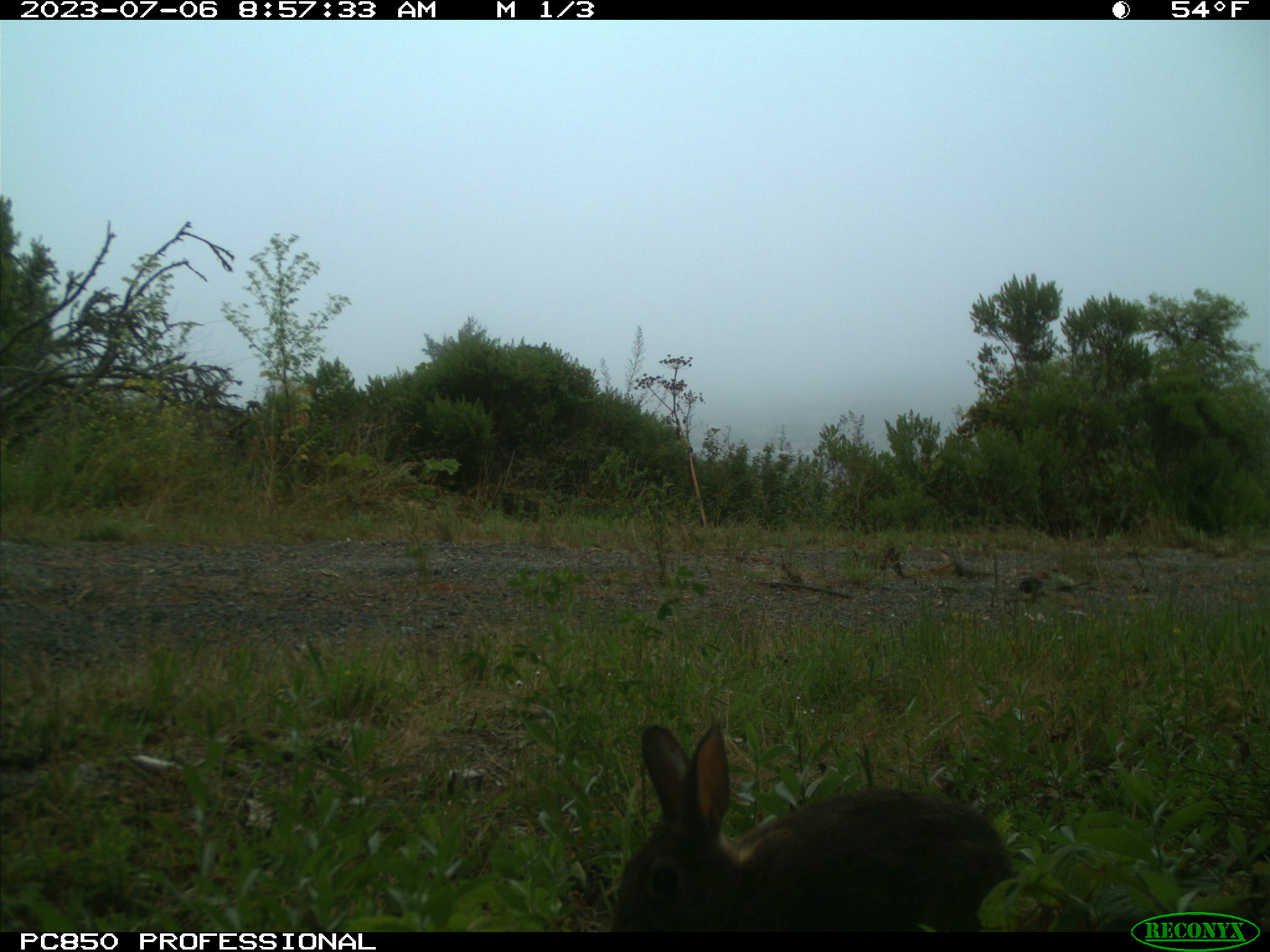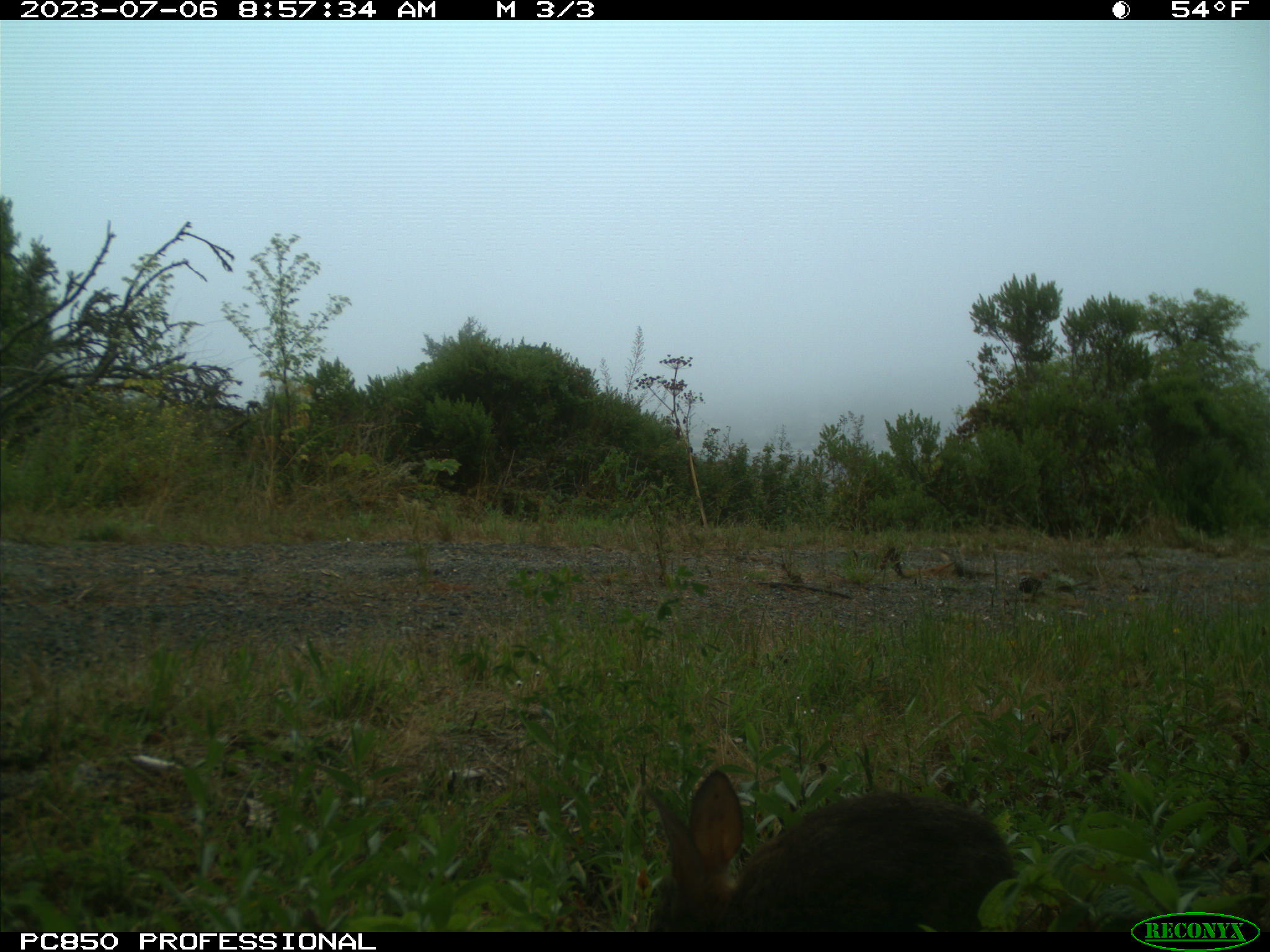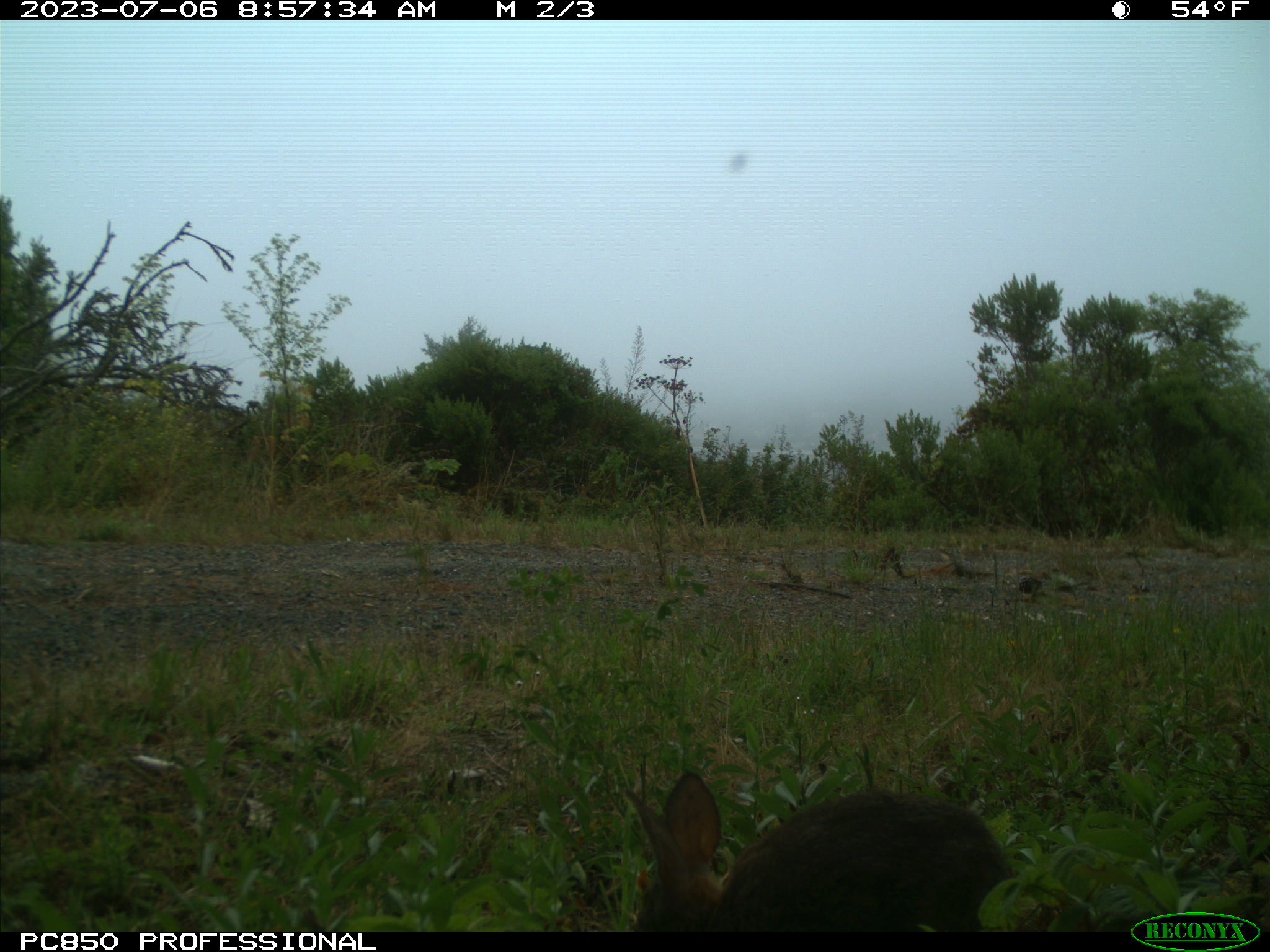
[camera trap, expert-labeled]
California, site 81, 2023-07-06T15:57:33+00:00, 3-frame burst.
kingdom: Animalia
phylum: Chordata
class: Mammalia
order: Lagomorpha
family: Leporidae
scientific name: Leporidae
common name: rabbit